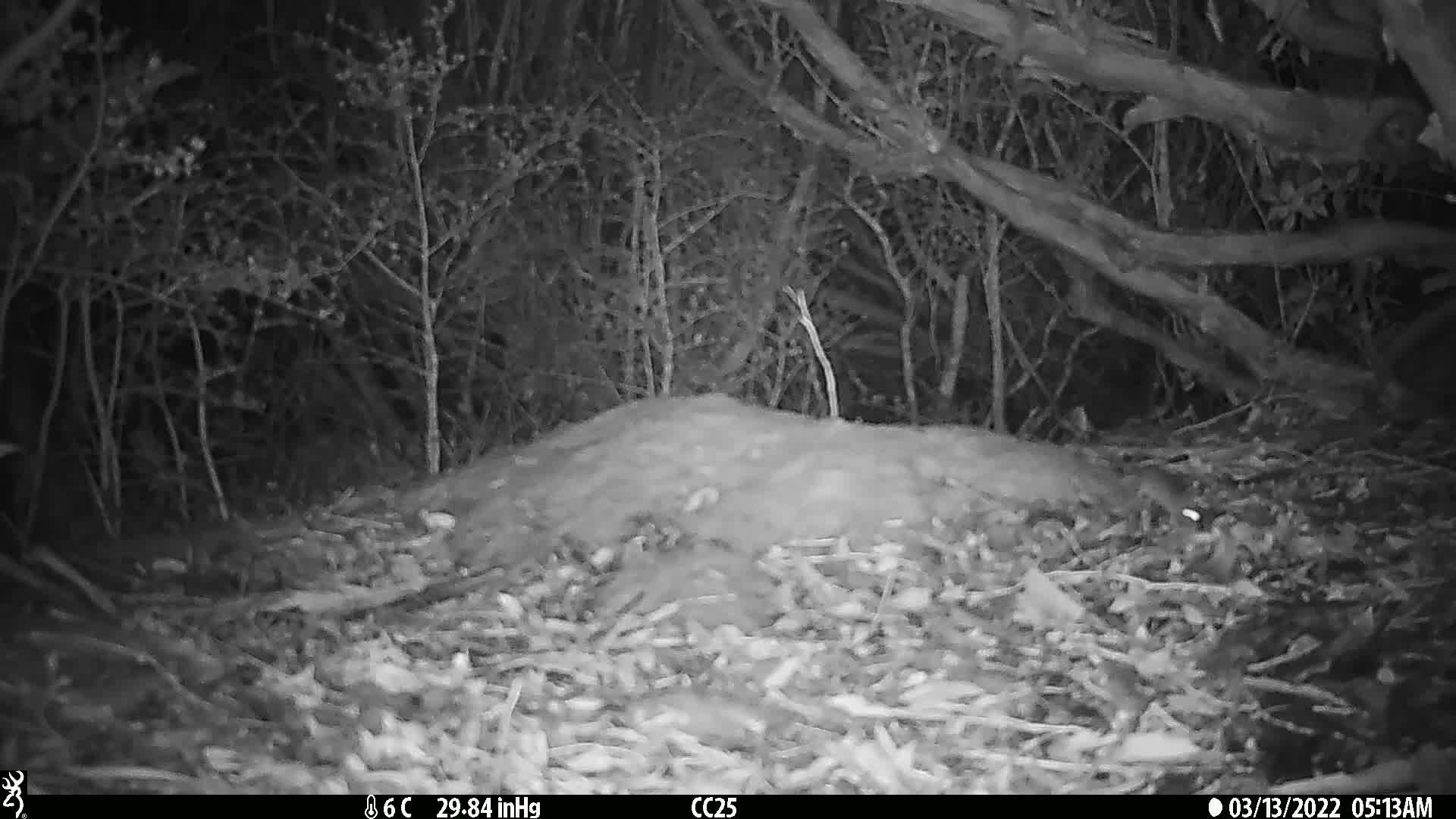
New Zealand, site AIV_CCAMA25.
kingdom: Animalia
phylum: Chordata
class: Mammalia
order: Rodentia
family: Muridae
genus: Mus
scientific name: Mus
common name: mouse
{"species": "mouse (Mus)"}